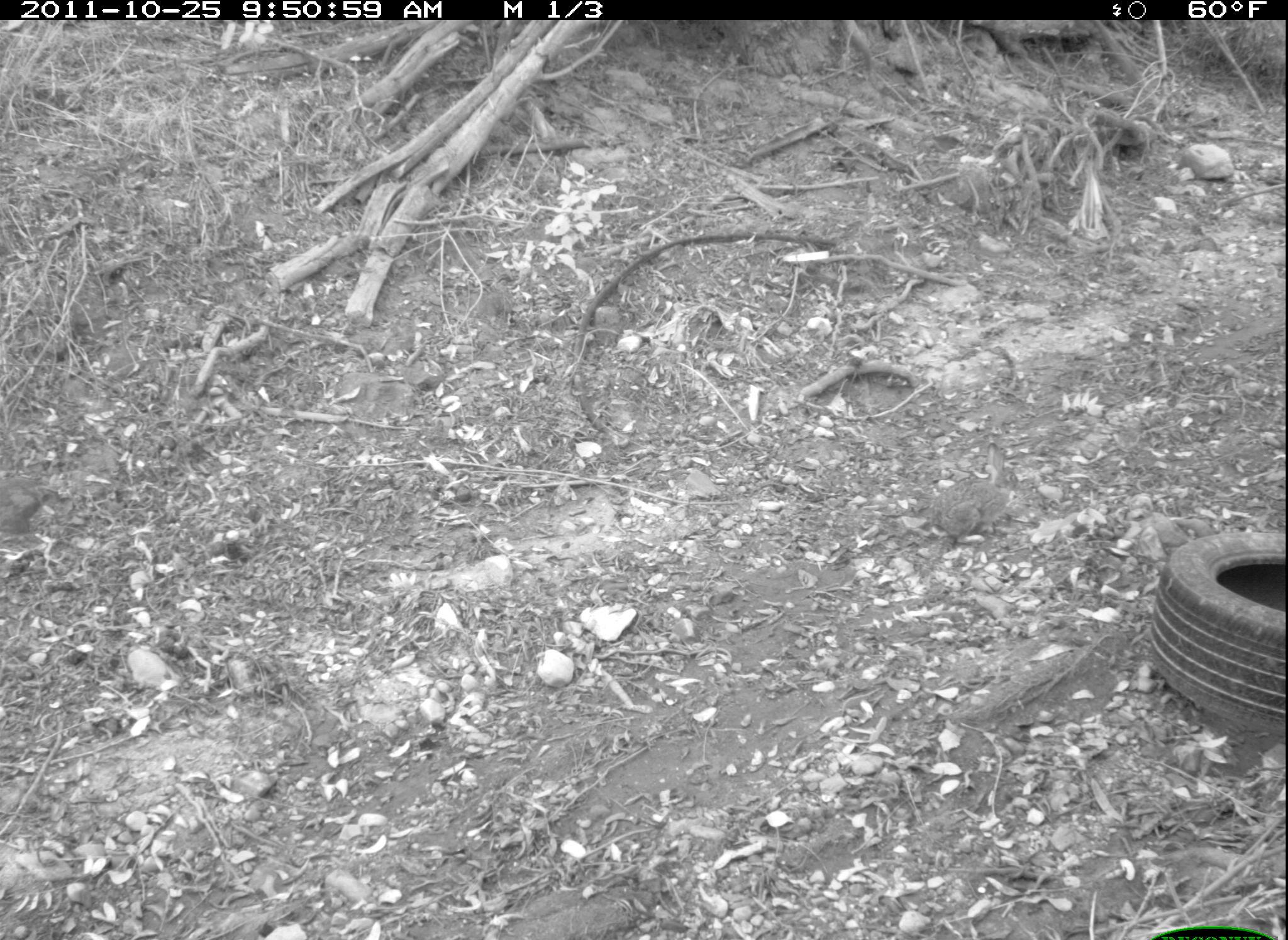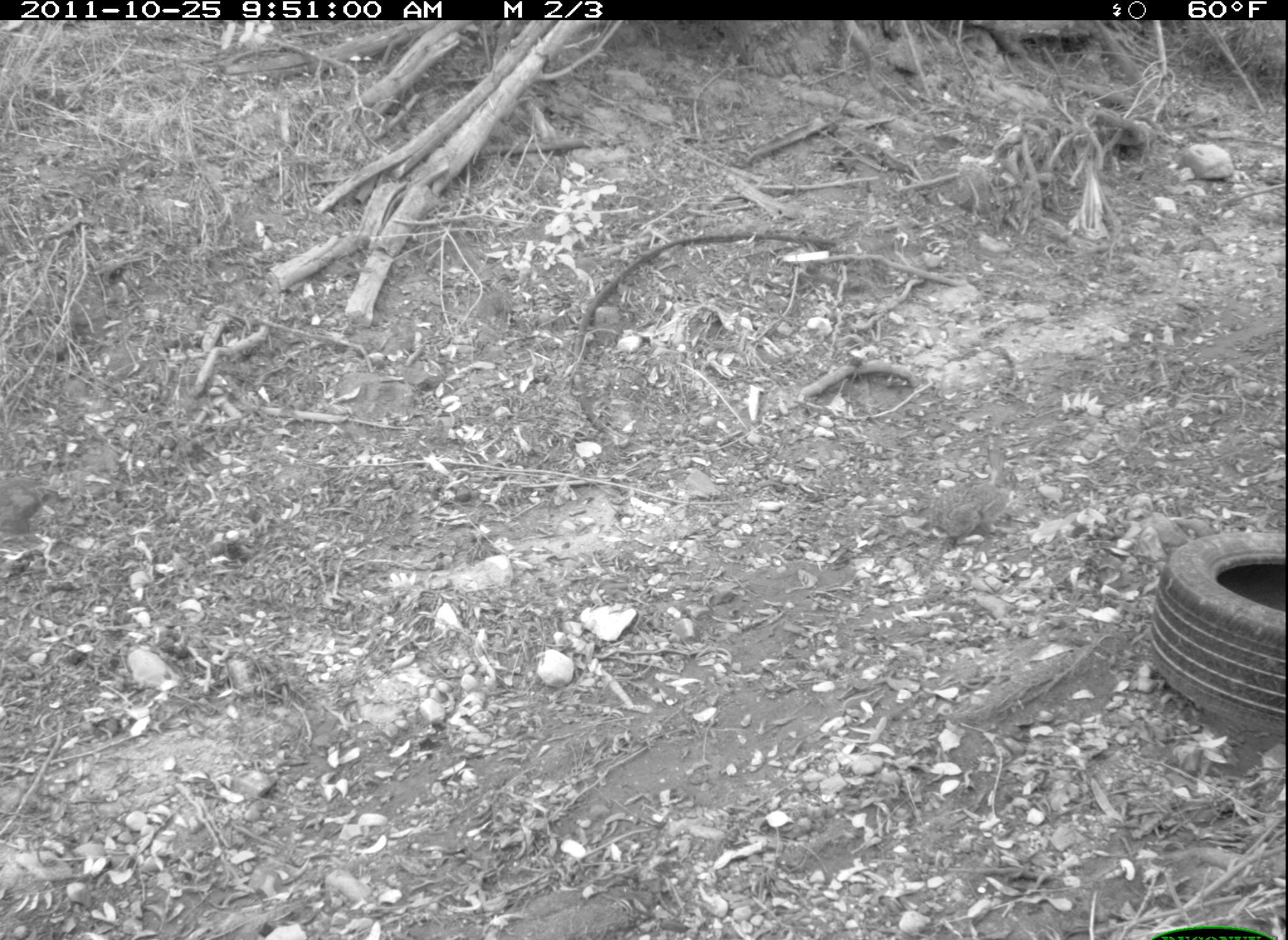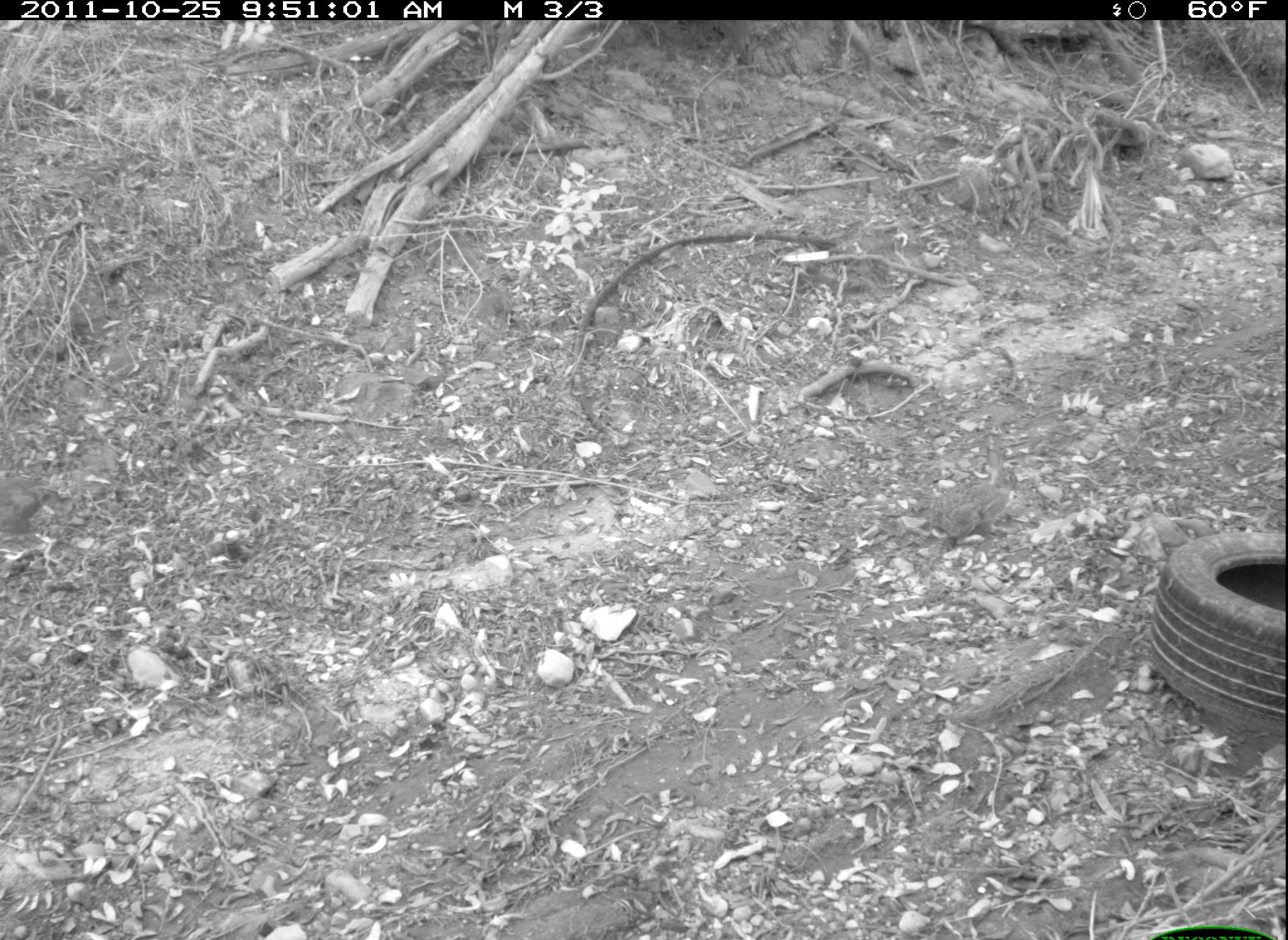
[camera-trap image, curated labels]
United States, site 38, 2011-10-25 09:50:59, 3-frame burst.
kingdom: Animalia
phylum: Chordata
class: Mammalia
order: Lagomorpha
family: Leporidae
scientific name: Leporidae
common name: rabbits and hares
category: rabbit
Rabbit (rabbits and hares) (Leporidae).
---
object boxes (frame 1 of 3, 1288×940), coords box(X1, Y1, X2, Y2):
rabbit: box(910, 437, 1035, 556)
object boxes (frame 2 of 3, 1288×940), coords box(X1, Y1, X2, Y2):
rabbit: box(903, 437, 1034, 569)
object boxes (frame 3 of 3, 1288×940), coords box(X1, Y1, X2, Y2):
rabbit: box(919, 438, 1025, 561)